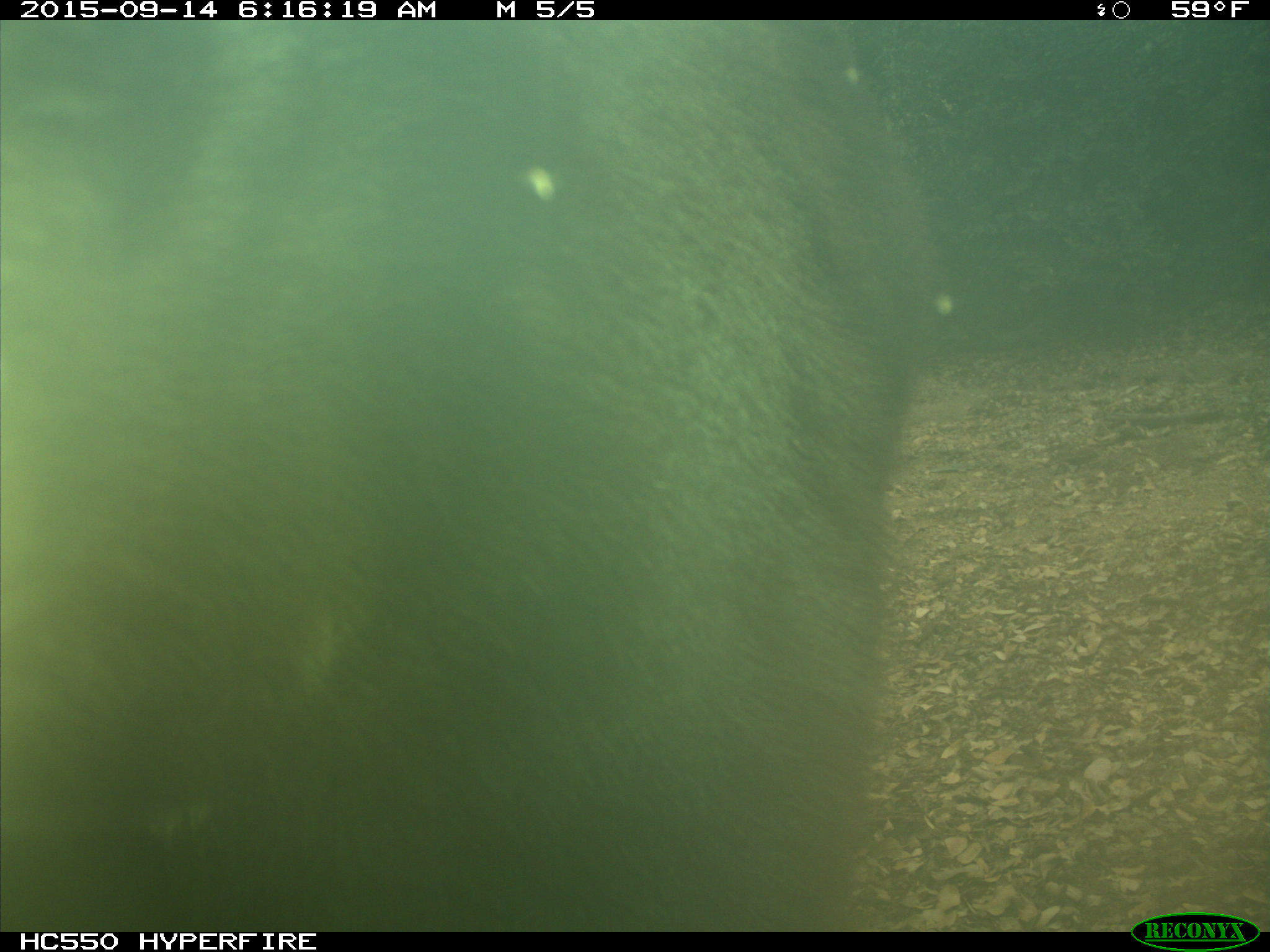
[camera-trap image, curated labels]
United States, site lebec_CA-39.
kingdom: Animalia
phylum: Chordata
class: Mammalia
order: Carnivora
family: Ursidae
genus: Ursus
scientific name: Ursus americanus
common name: american black bear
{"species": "Ursus americanus (american black bear)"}